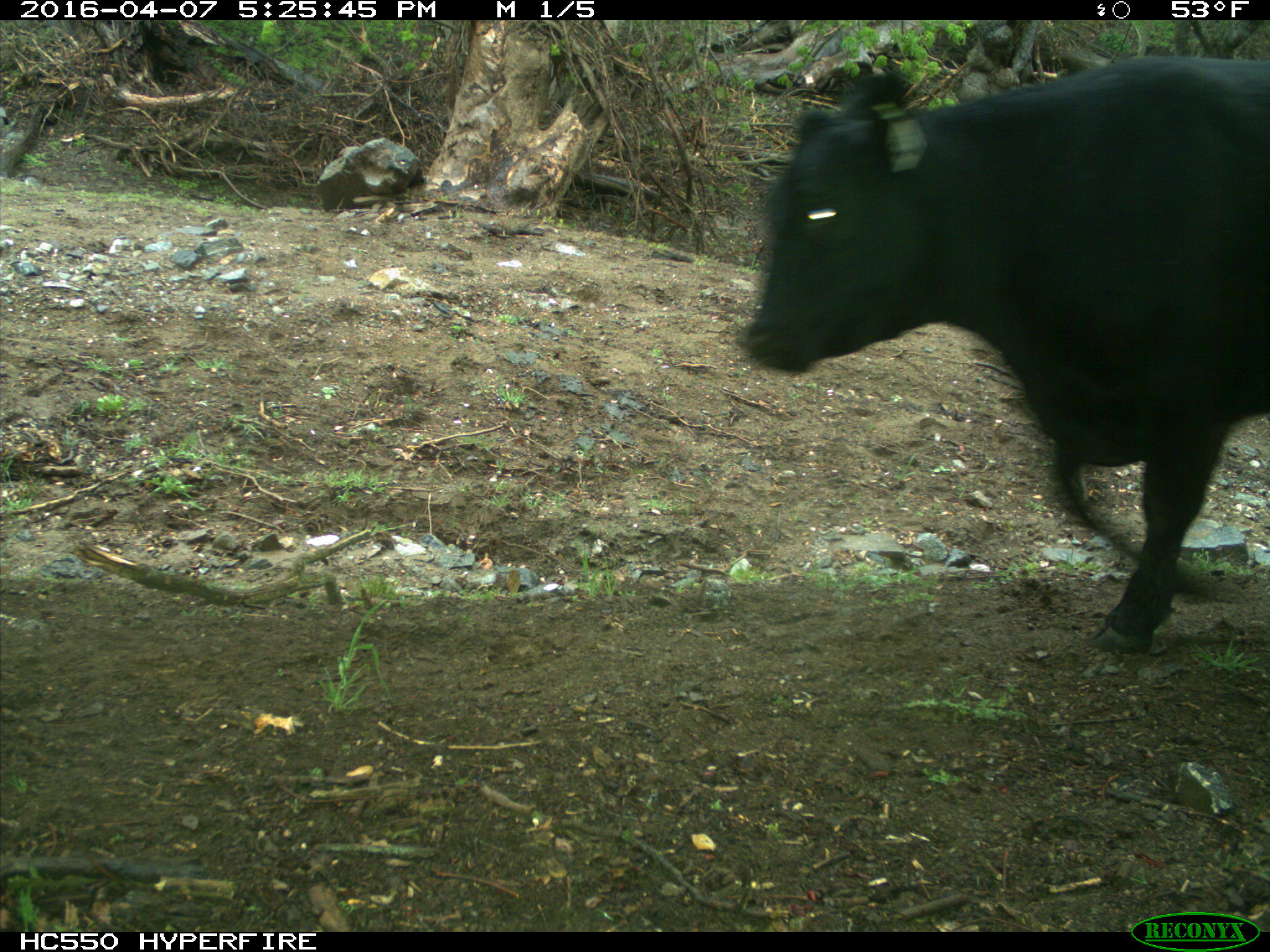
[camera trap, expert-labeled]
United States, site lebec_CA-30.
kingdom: Animalia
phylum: Chordata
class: Mammalia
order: Artiodactyla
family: Bovidae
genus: Bos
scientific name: Bos taurus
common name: domestic cow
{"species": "Bos taurus (domestic cow)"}